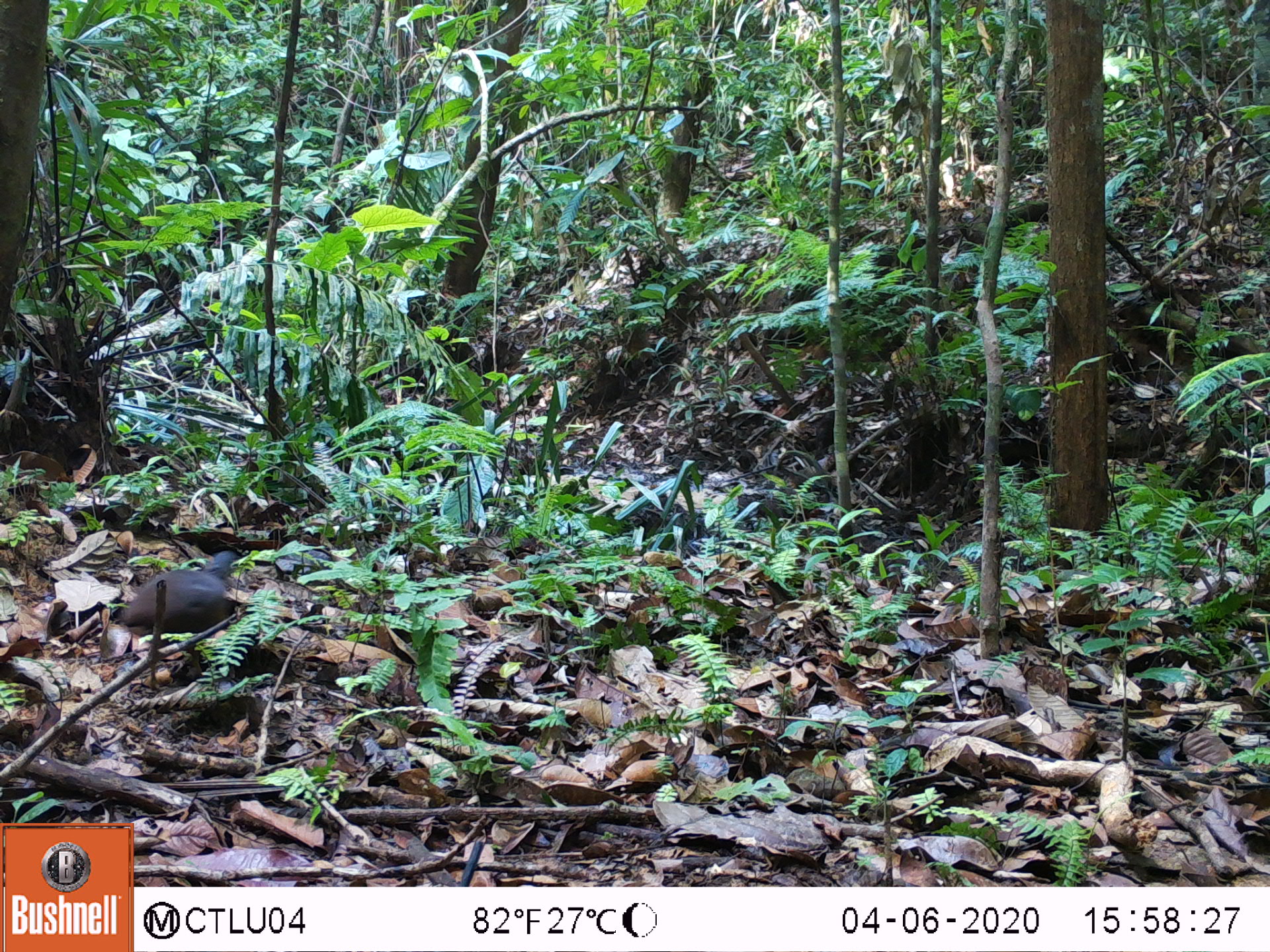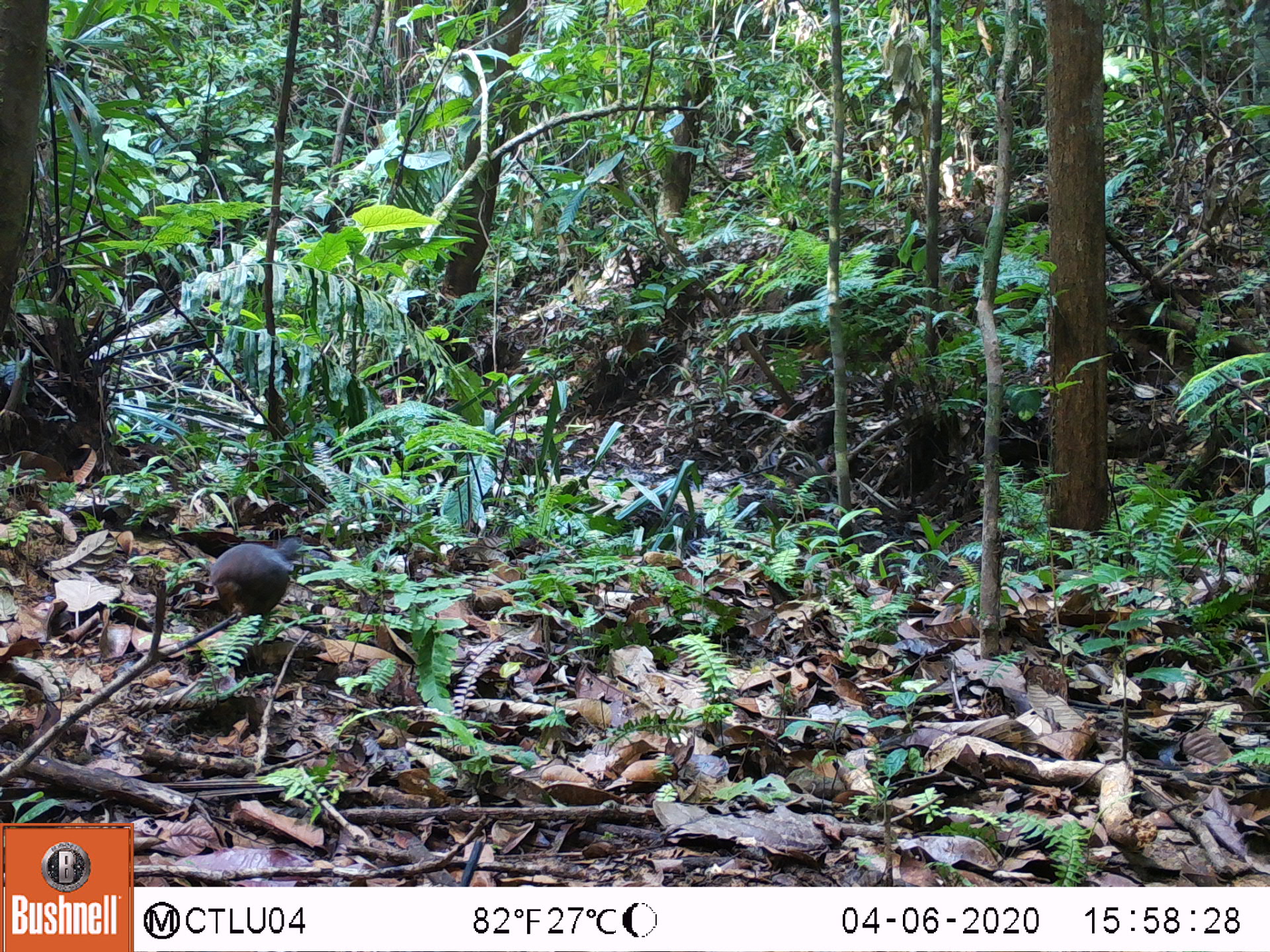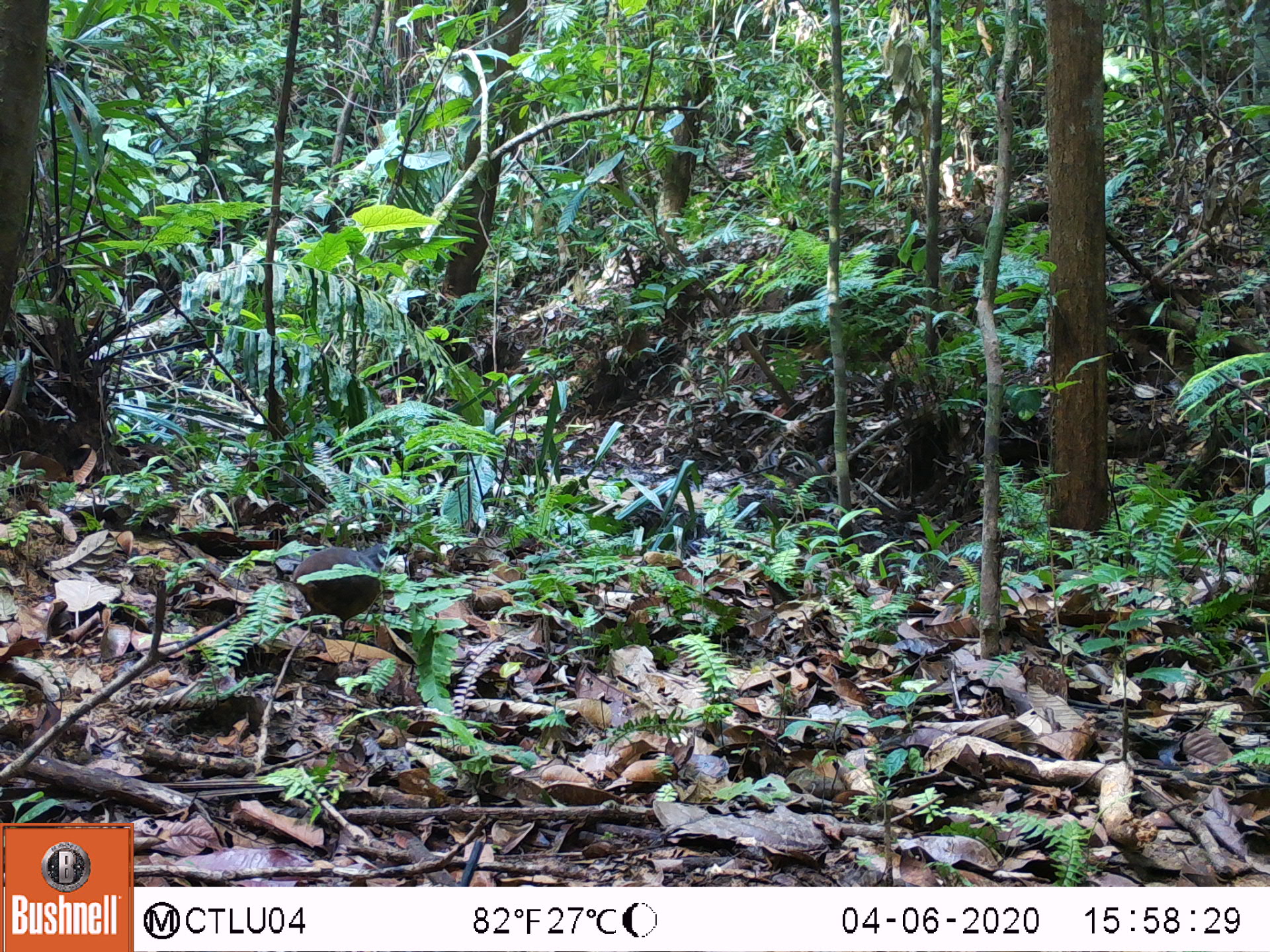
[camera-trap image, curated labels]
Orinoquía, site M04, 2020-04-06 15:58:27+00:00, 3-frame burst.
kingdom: Animalia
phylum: Chordata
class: Aves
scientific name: Aves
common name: bird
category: unknown bird